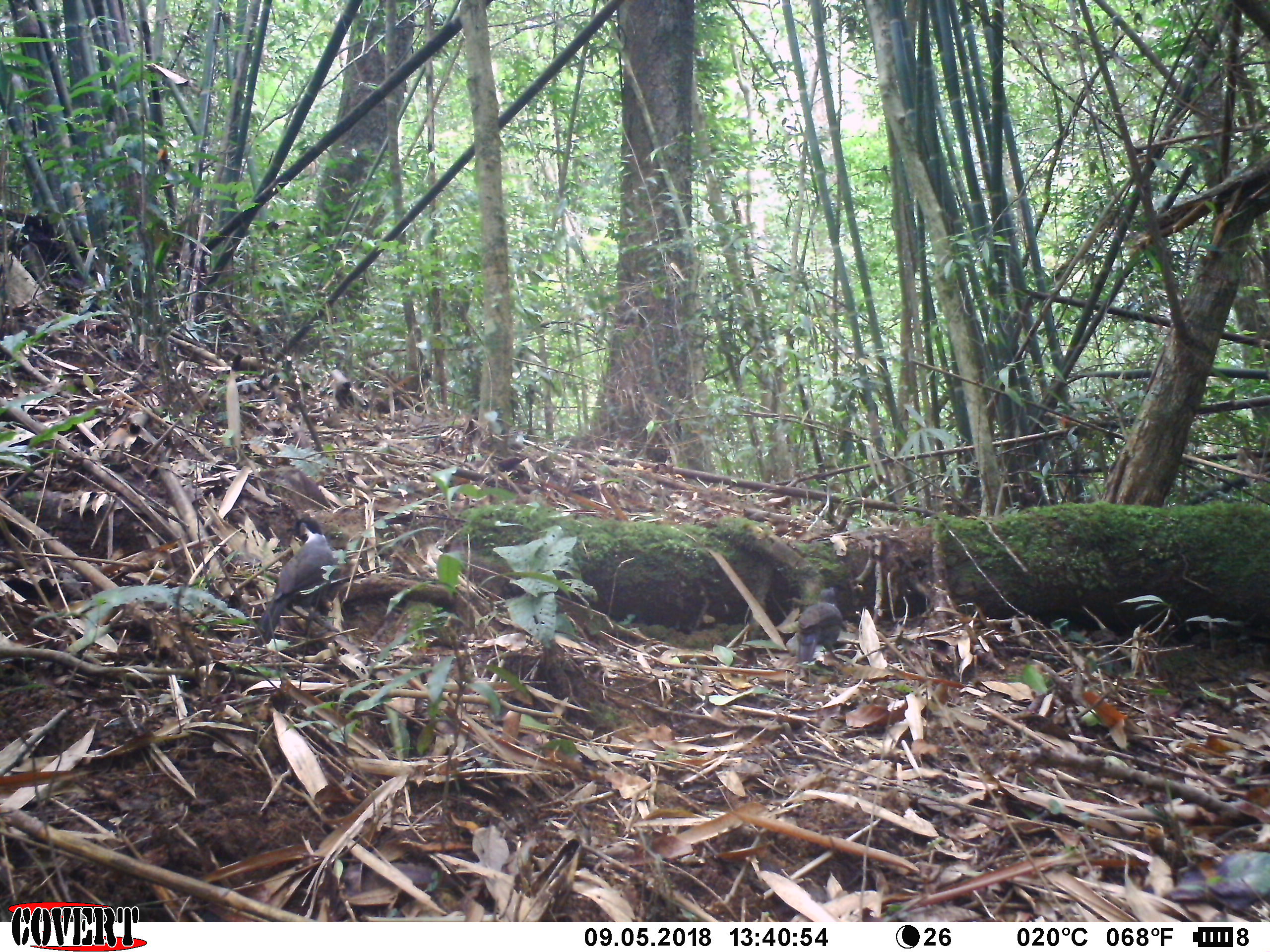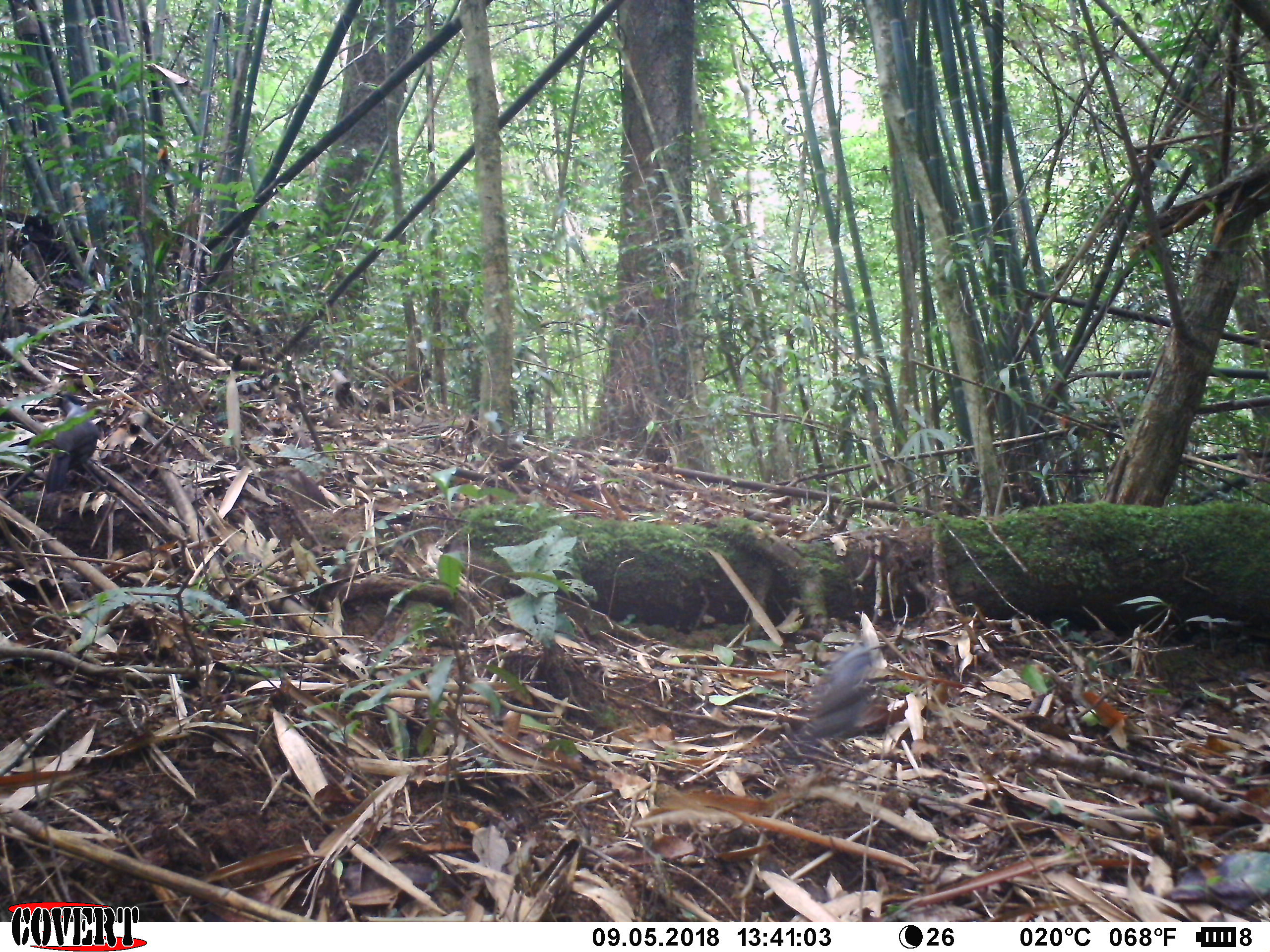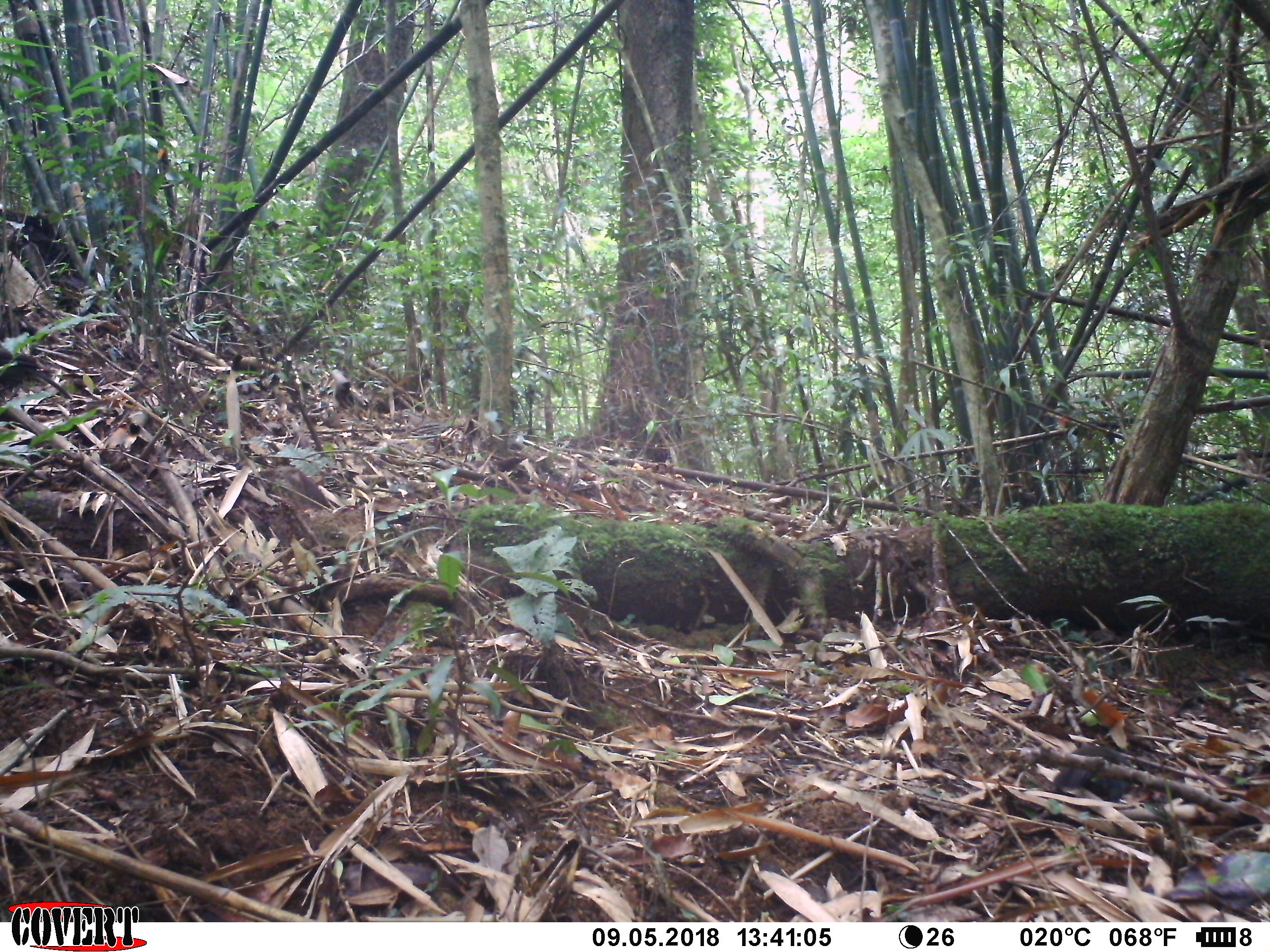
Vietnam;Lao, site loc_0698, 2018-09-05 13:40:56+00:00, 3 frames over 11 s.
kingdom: Animalia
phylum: Chordata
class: Aves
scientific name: Aves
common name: bird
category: unidentified bird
Unidentified bird (bird) (Aves). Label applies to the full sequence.